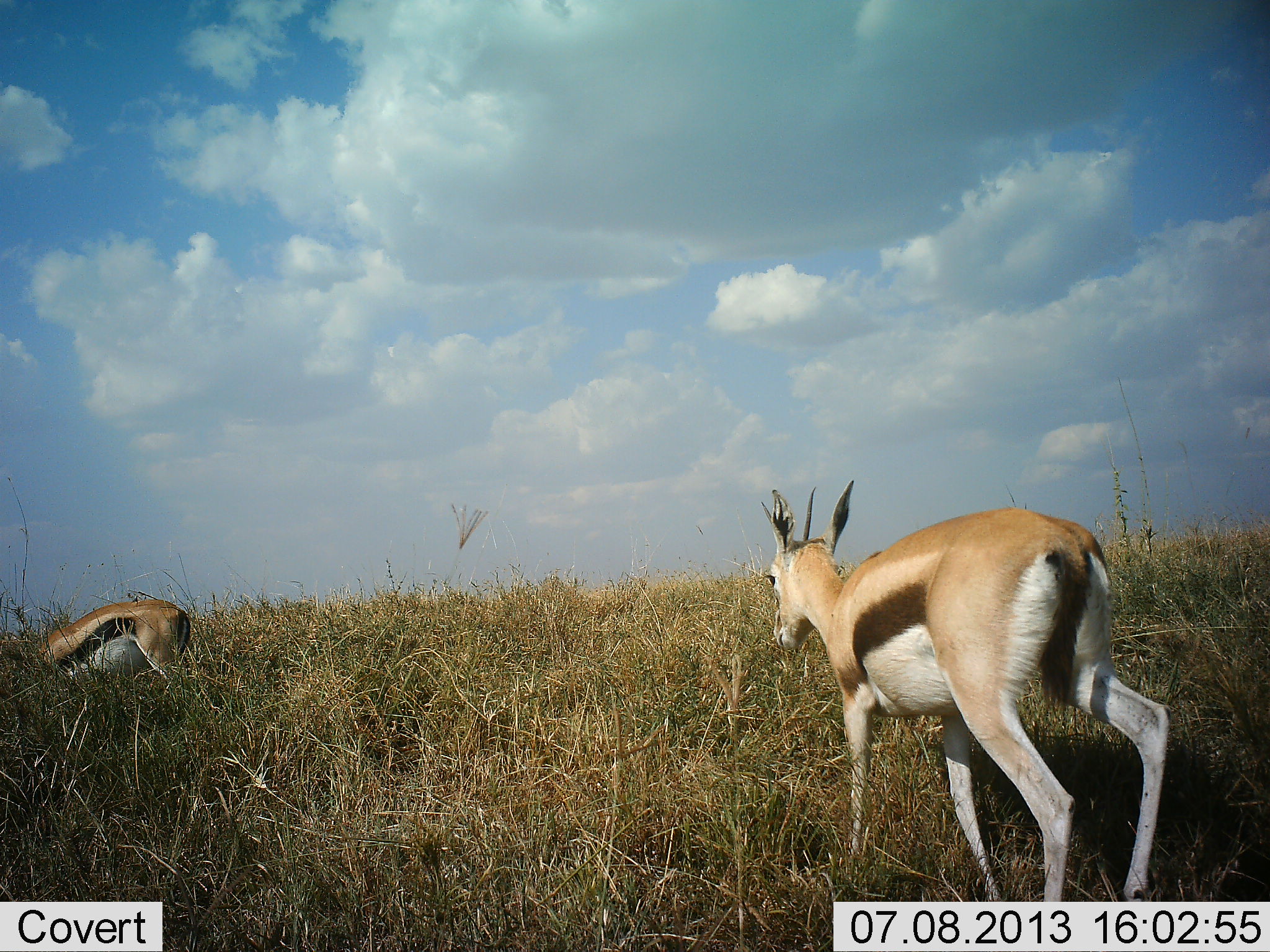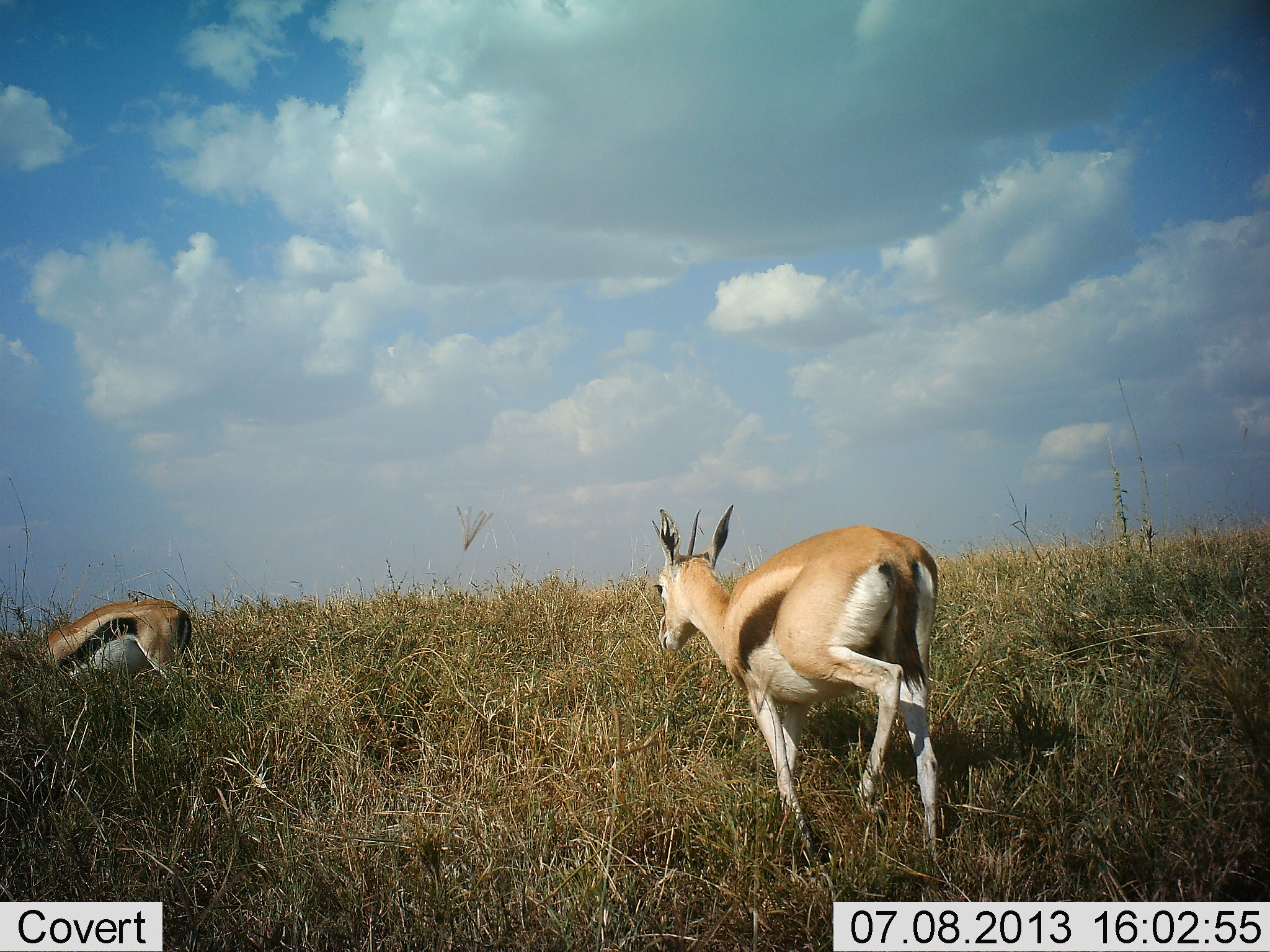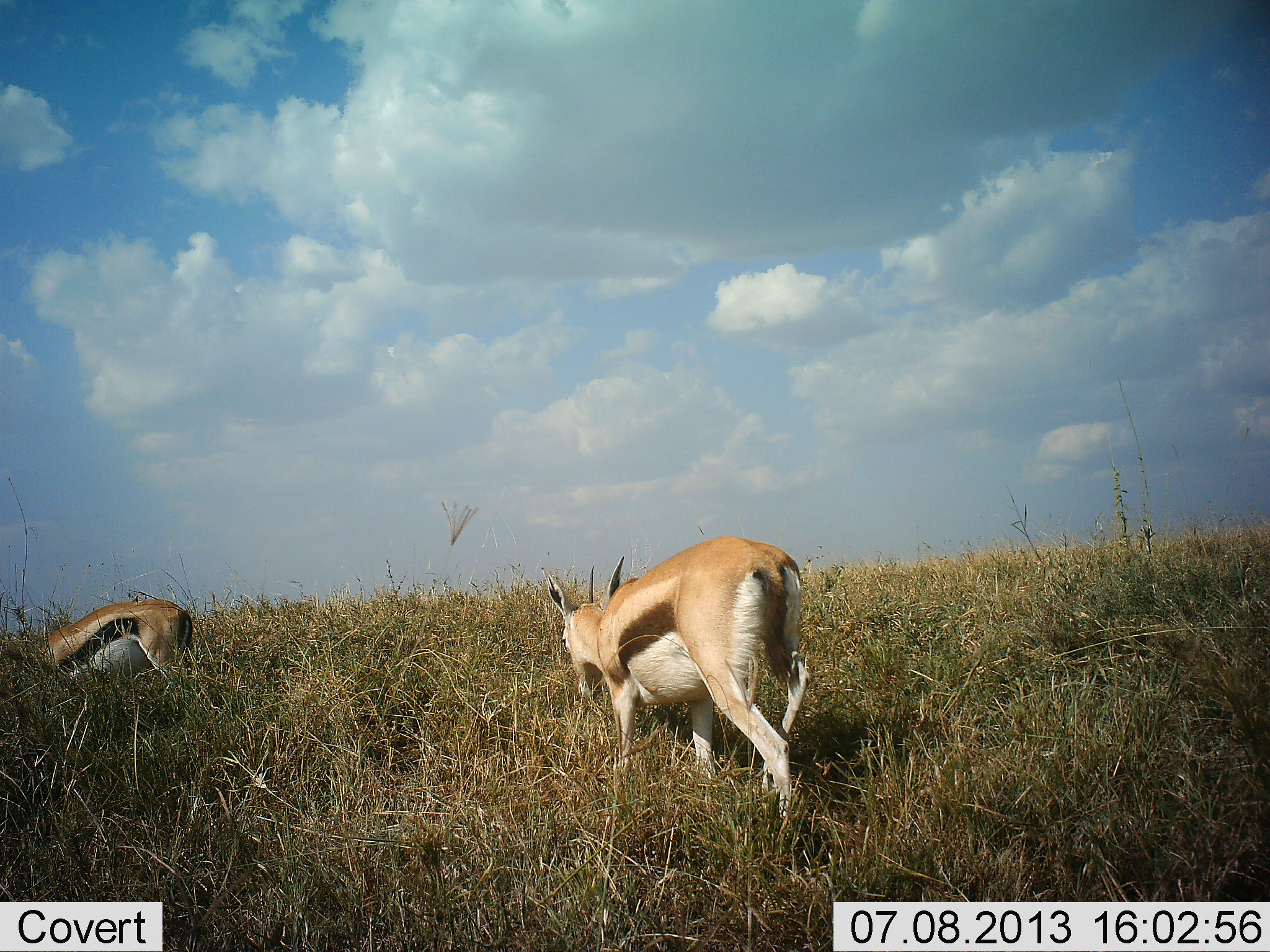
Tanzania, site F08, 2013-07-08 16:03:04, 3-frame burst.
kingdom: Animalia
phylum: Chordata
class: Mammalia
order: Artiodactyla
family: Bovidae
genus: Eudorcas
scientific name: Eudorcas thomsonii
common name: thomson's gazelle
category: gazellethomsons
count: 2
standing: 46%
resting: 0%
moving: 89%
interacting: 0%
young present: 4%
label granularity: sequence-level